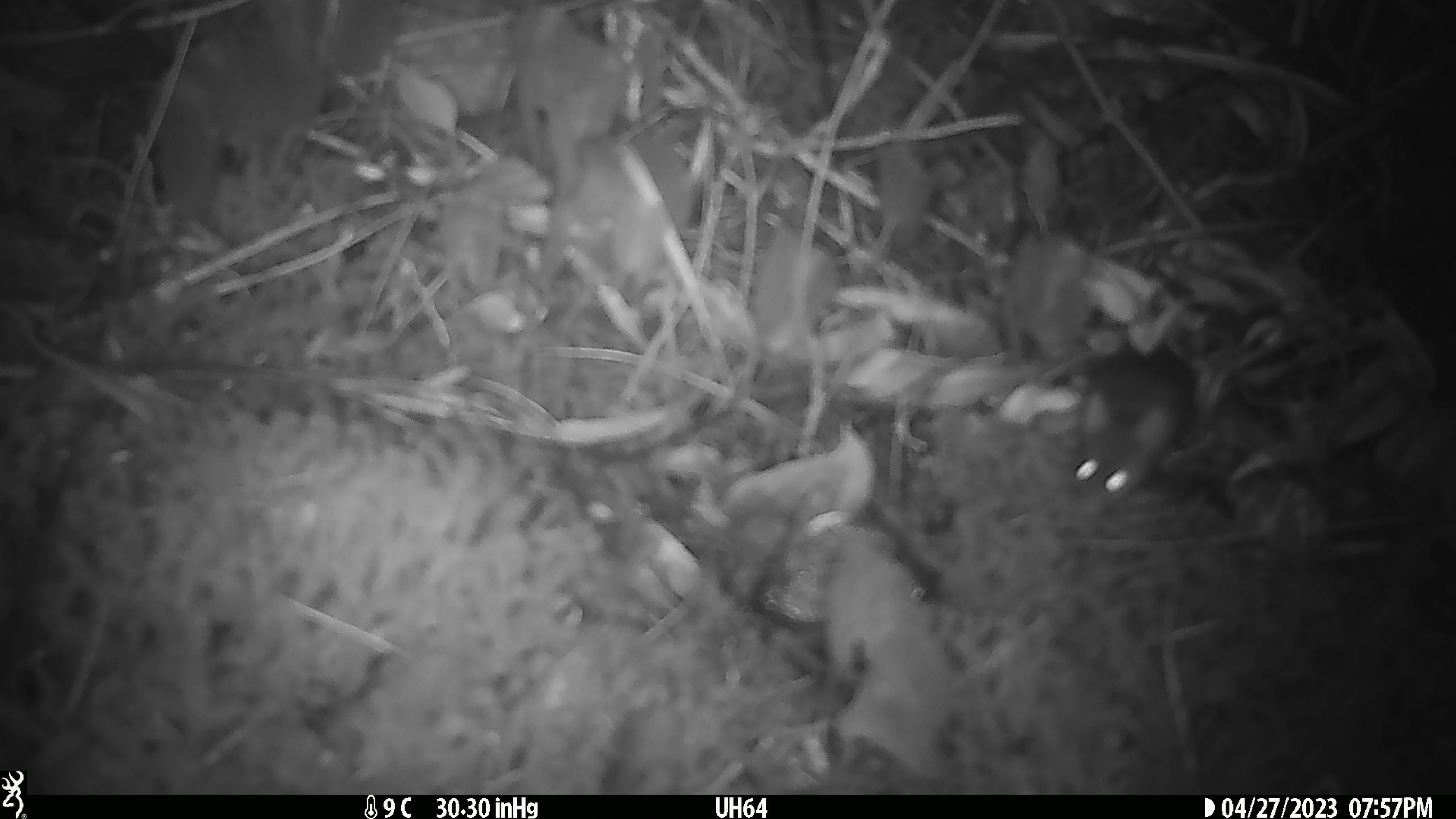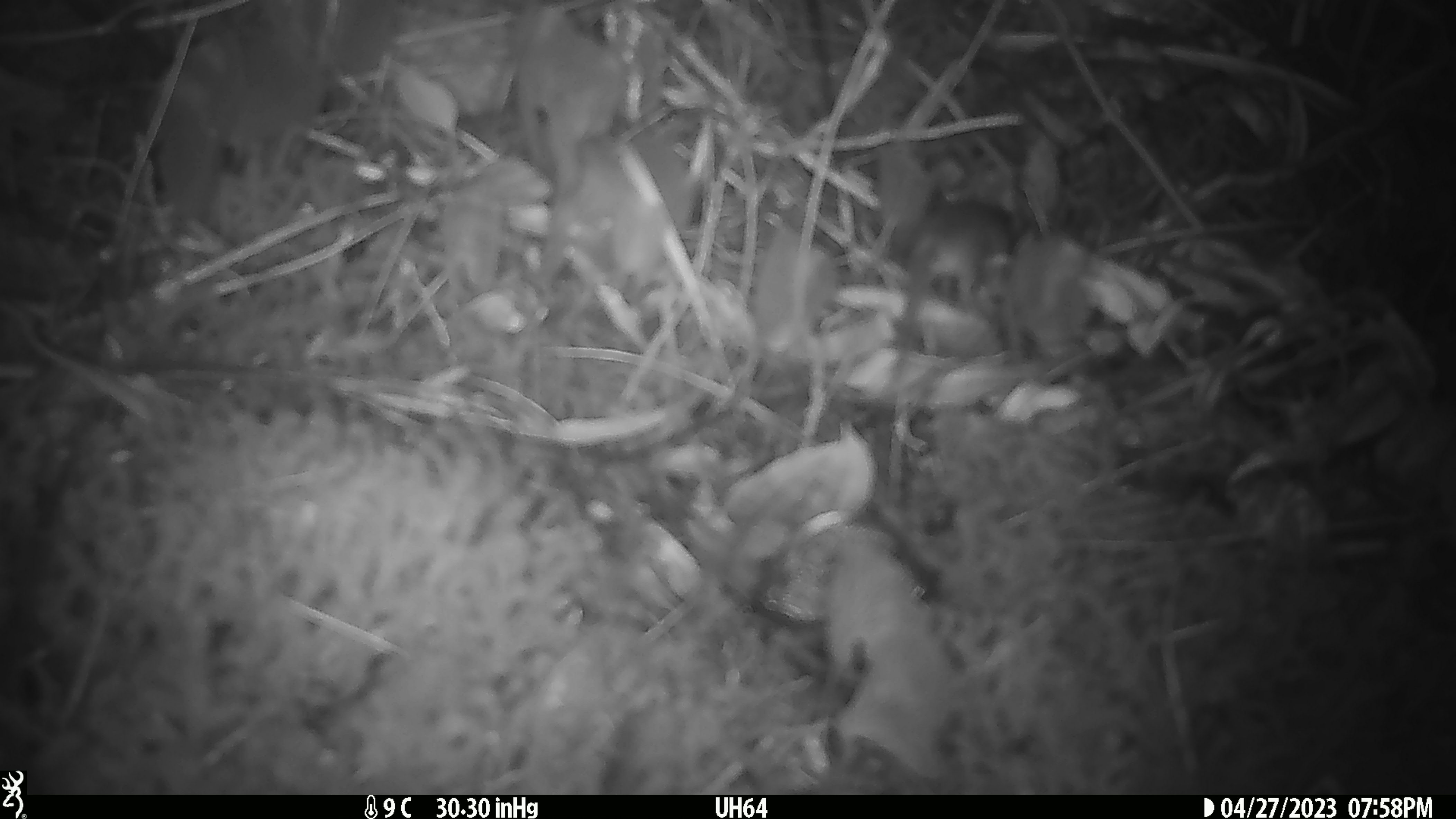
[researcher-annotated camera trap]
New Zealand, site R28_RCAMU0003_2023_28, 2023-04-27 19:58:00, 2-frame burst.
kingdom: Animalia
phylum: Chordata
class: Mammalia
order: Rodentia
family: Muridae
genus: Mus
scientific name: Mus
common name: mouse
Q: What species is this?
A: Mouse (Mus).